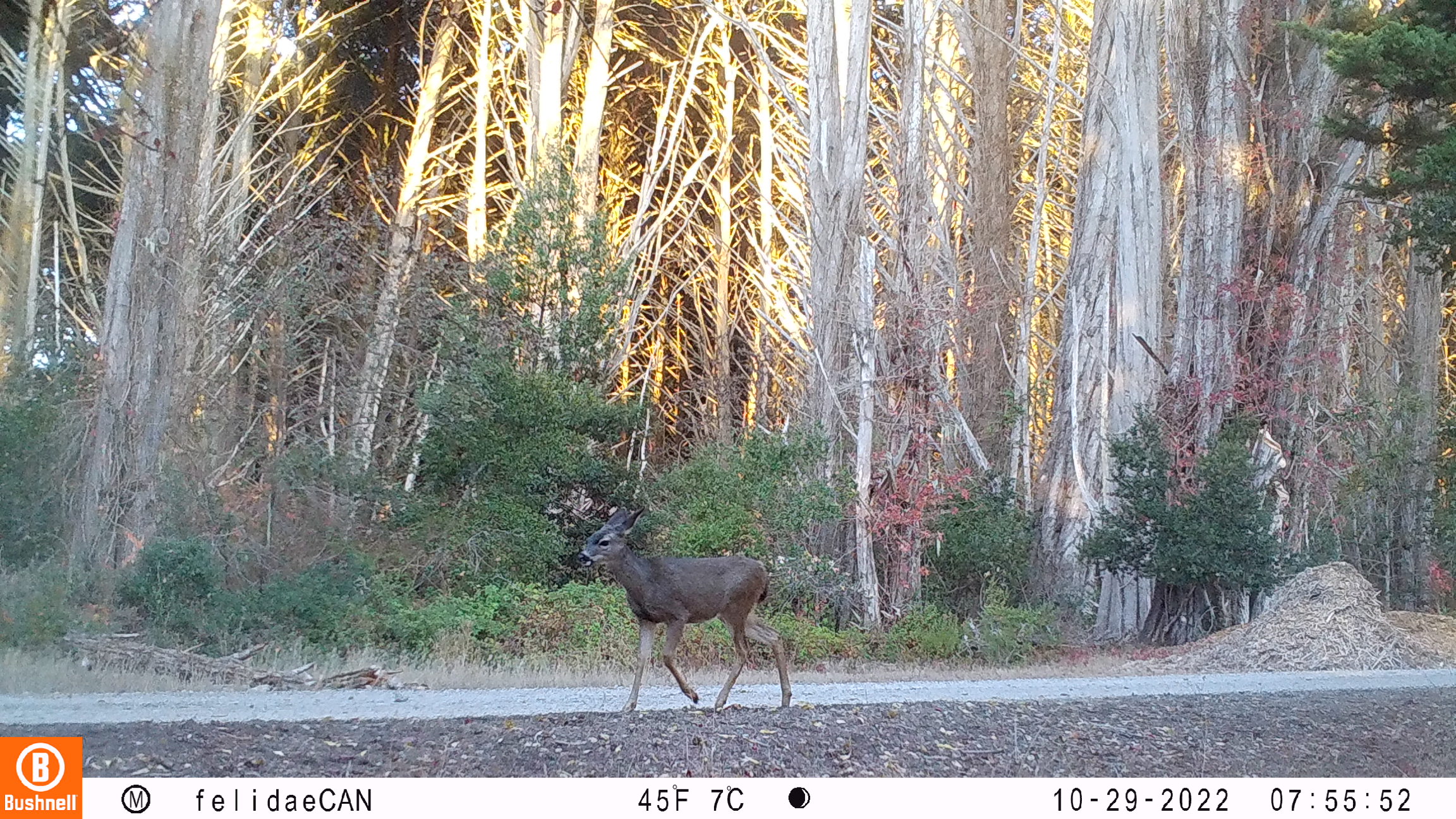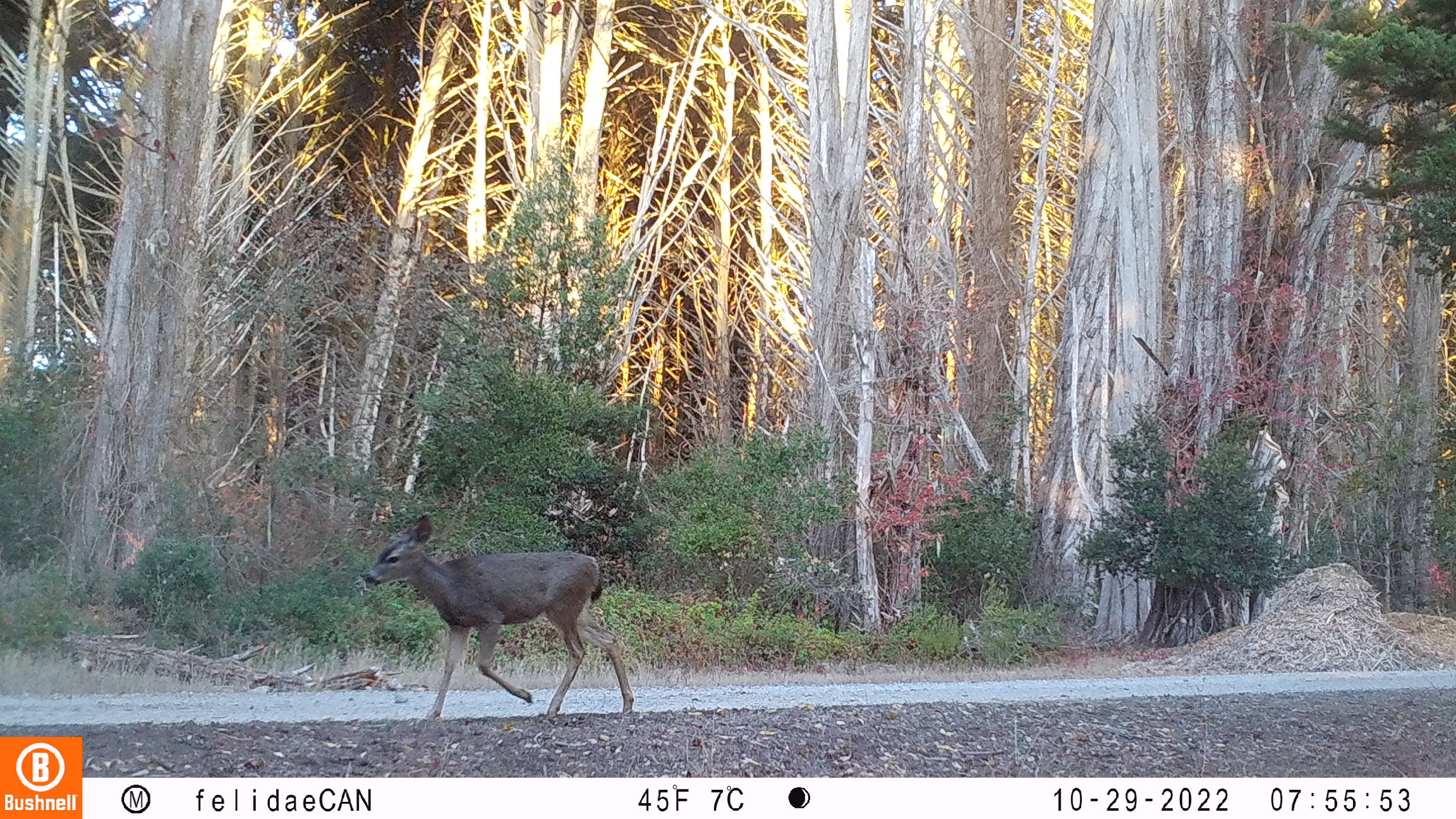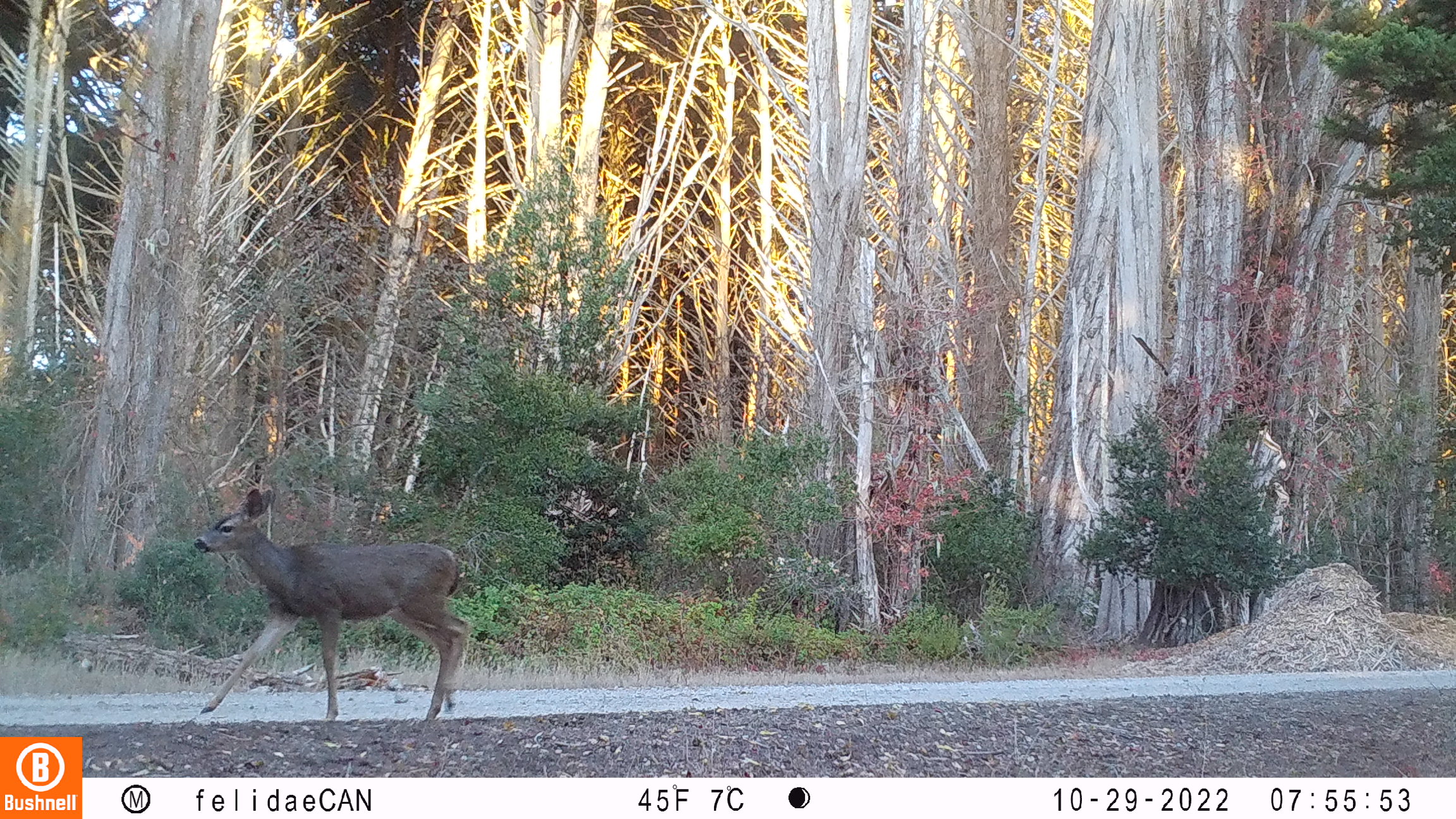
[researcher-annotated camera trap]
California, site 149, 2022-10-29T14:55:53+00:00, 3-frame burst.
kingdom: Animalia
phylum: Chordata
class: Mammalia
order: Artiodactyla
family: Cervidae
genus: Odocoileus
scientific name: Odocoileus hemionus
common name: mule deer